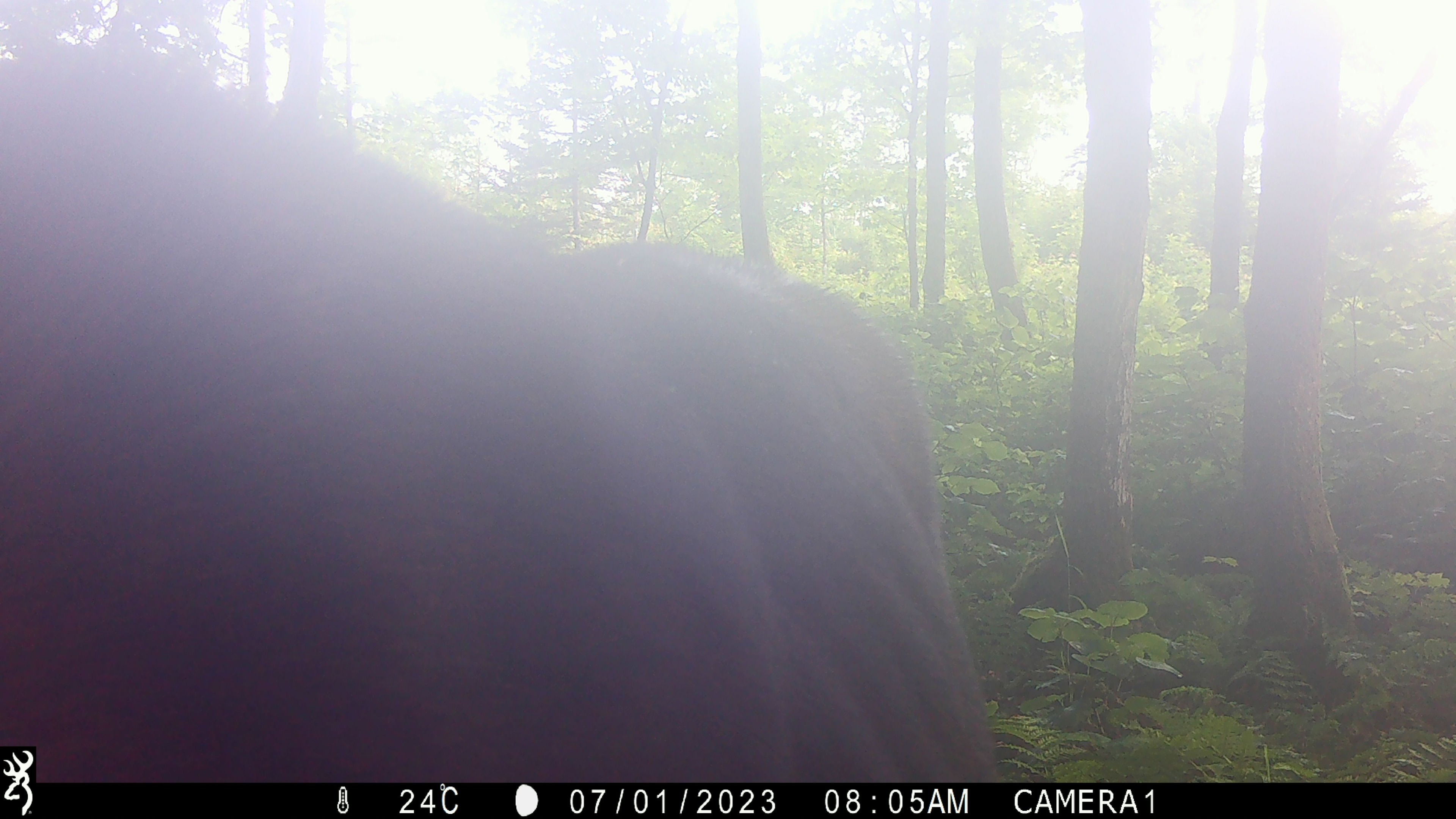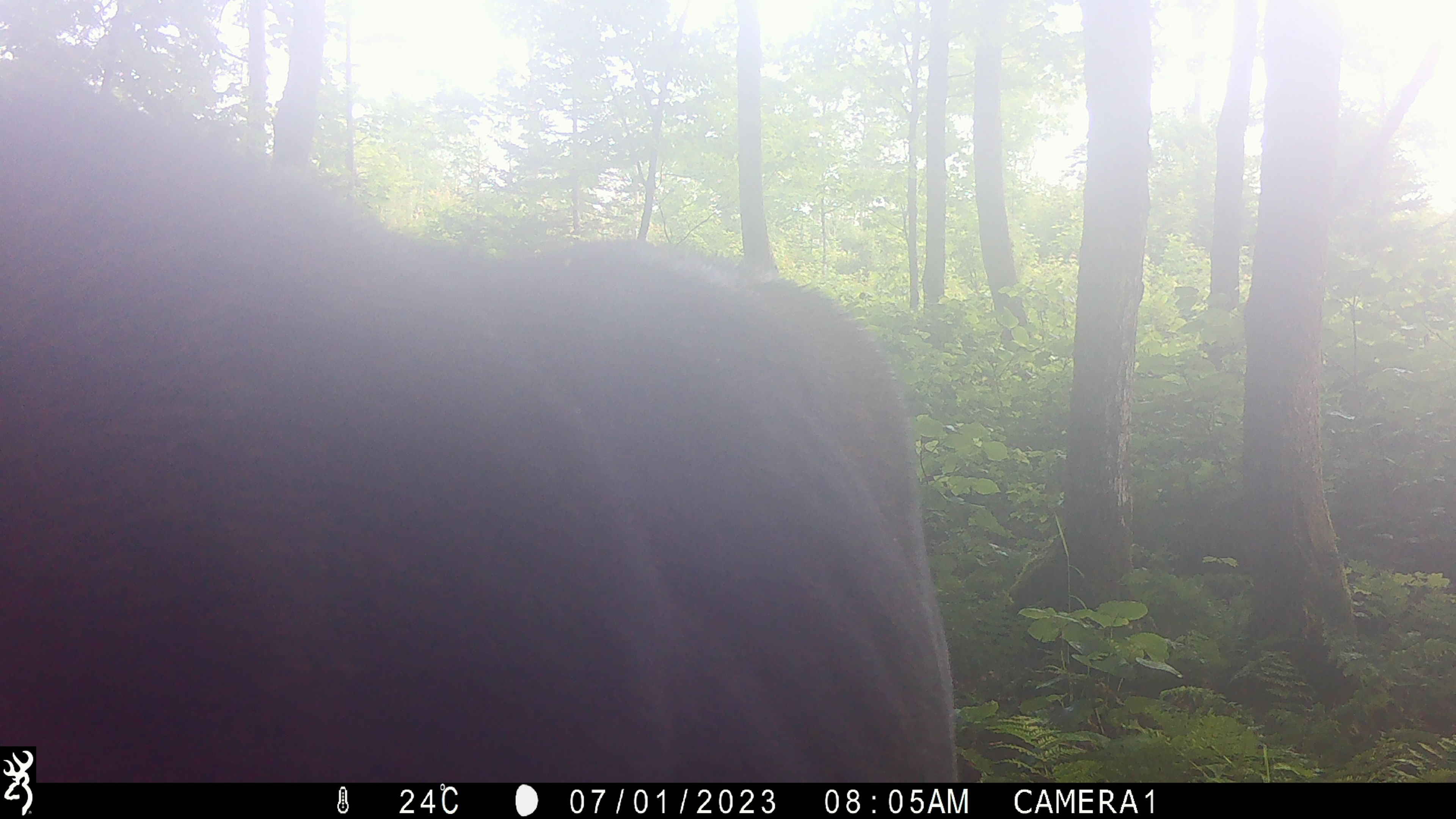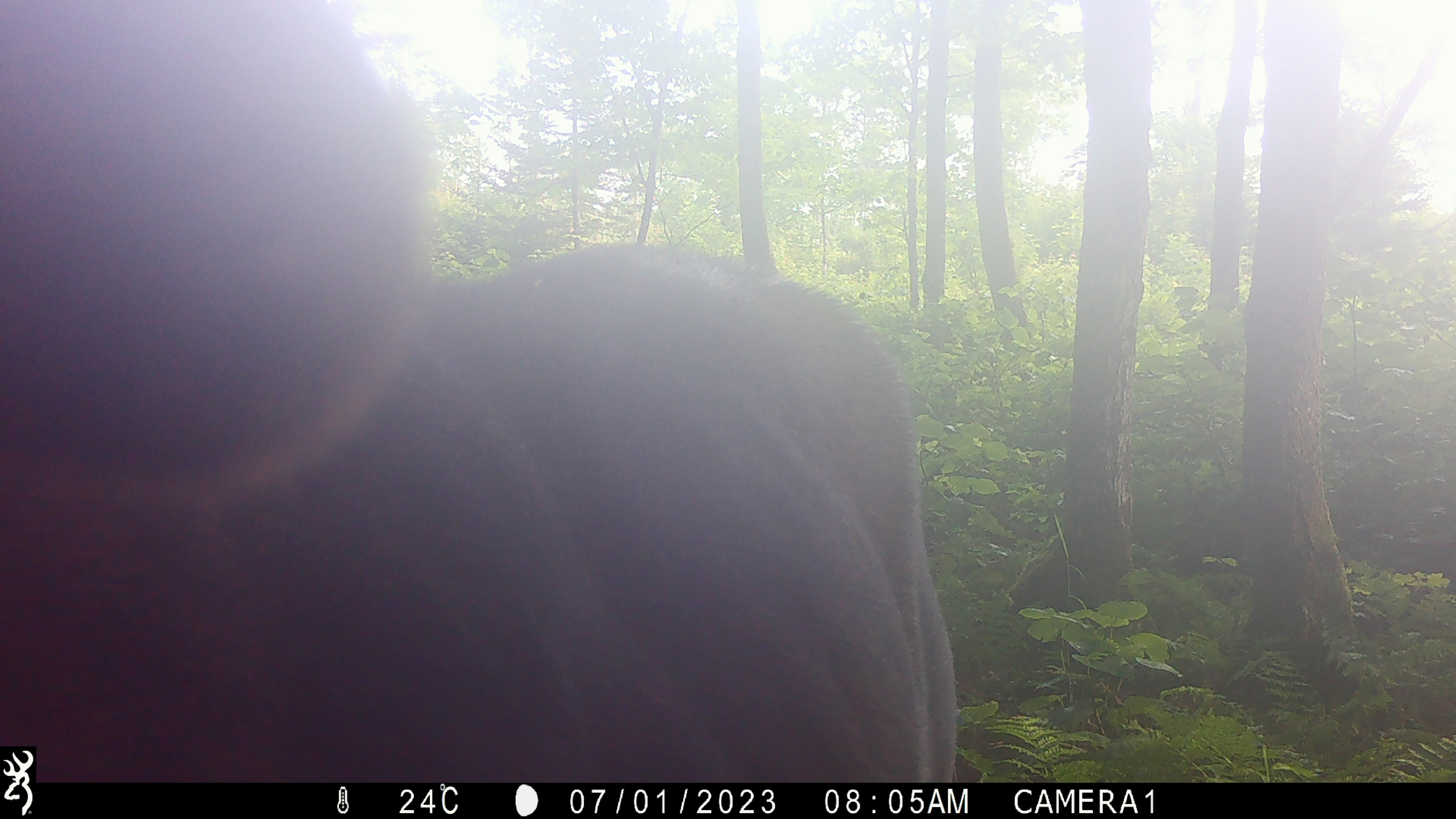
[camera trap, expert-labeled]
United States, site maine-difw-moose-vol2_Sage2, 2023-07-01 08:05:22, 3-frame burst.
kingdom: Animalia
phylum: Chordata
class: Mammalia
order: Artiodactyla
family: Cervidae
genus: Alces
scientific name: Alces alces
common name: moose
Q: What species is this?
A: Moose (Alces alces).